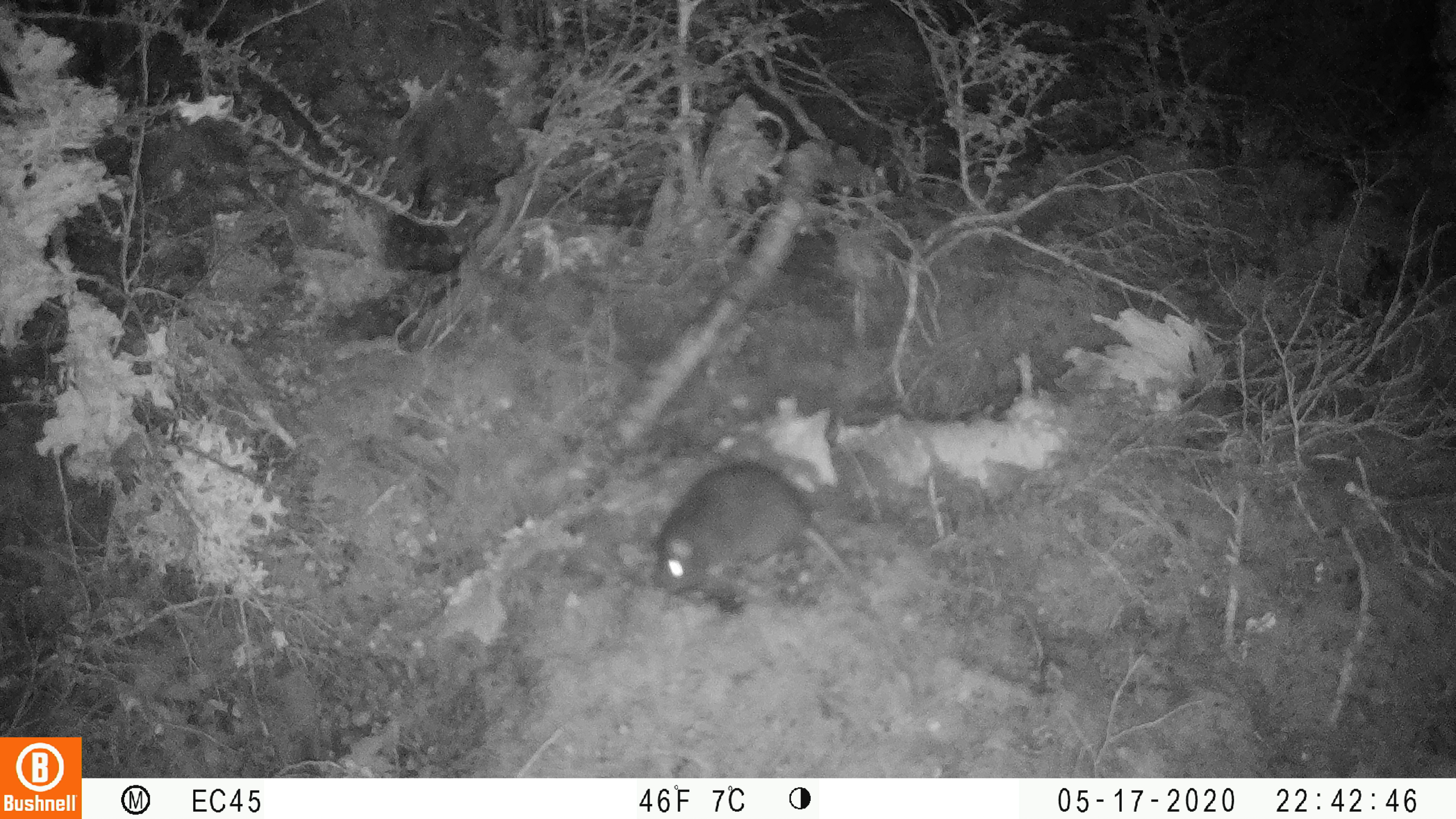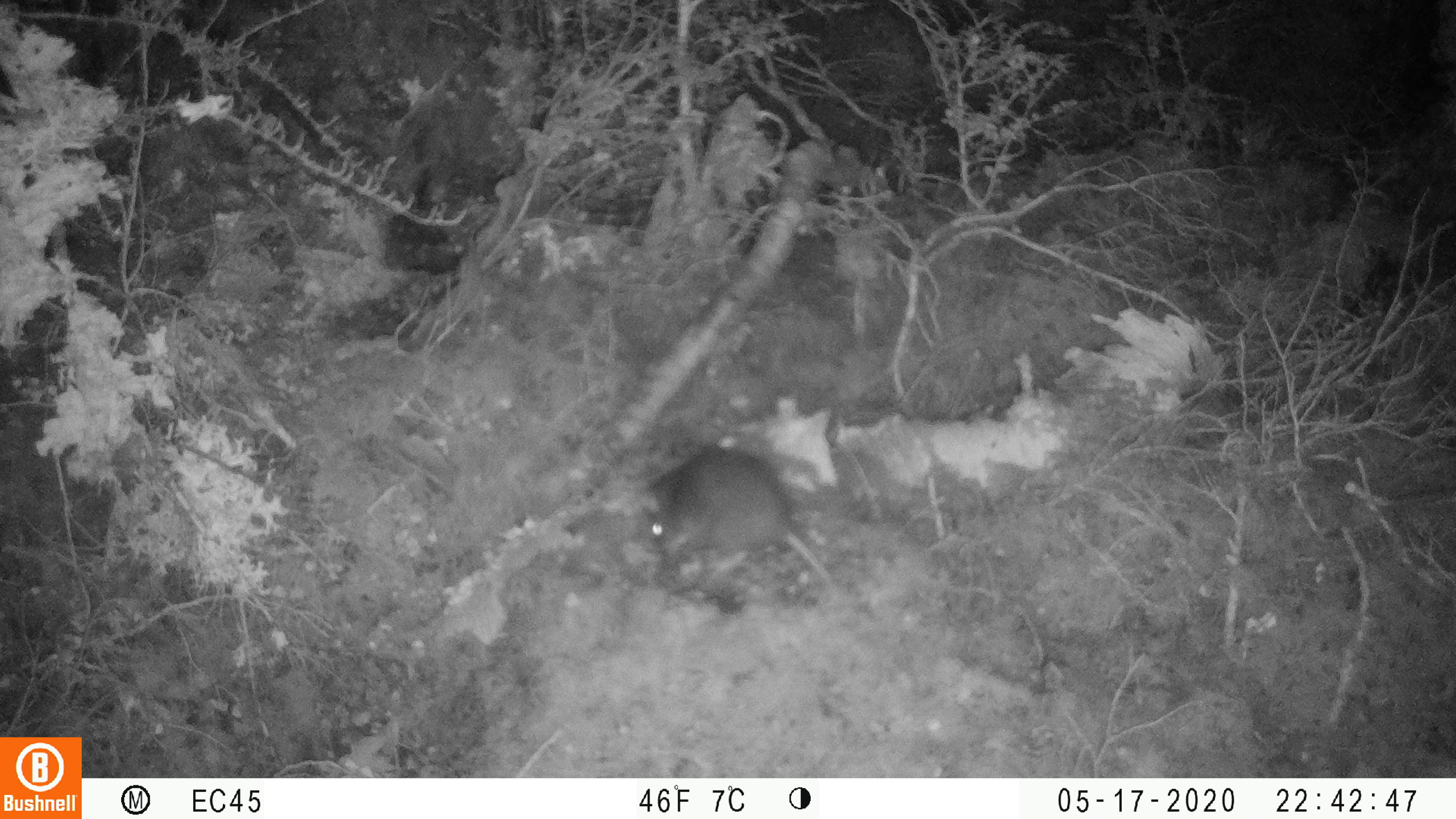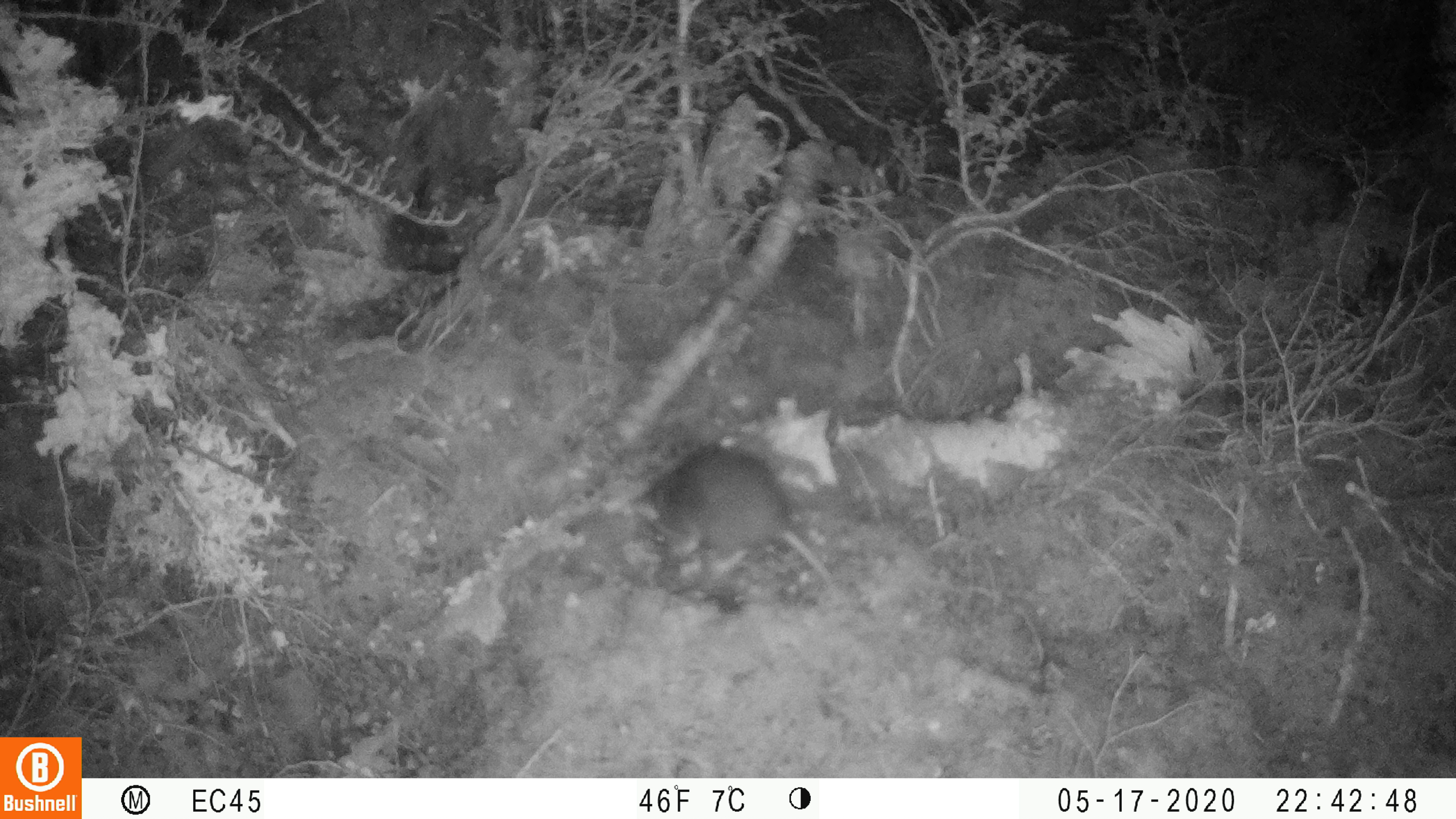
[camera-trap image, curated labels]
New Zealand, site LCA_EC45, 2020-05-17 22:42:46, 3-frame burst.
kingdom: Animalia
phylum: Chordata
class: Mammalia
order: Rodentia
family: Muridae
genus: Rattus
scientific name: Rattus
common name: rat